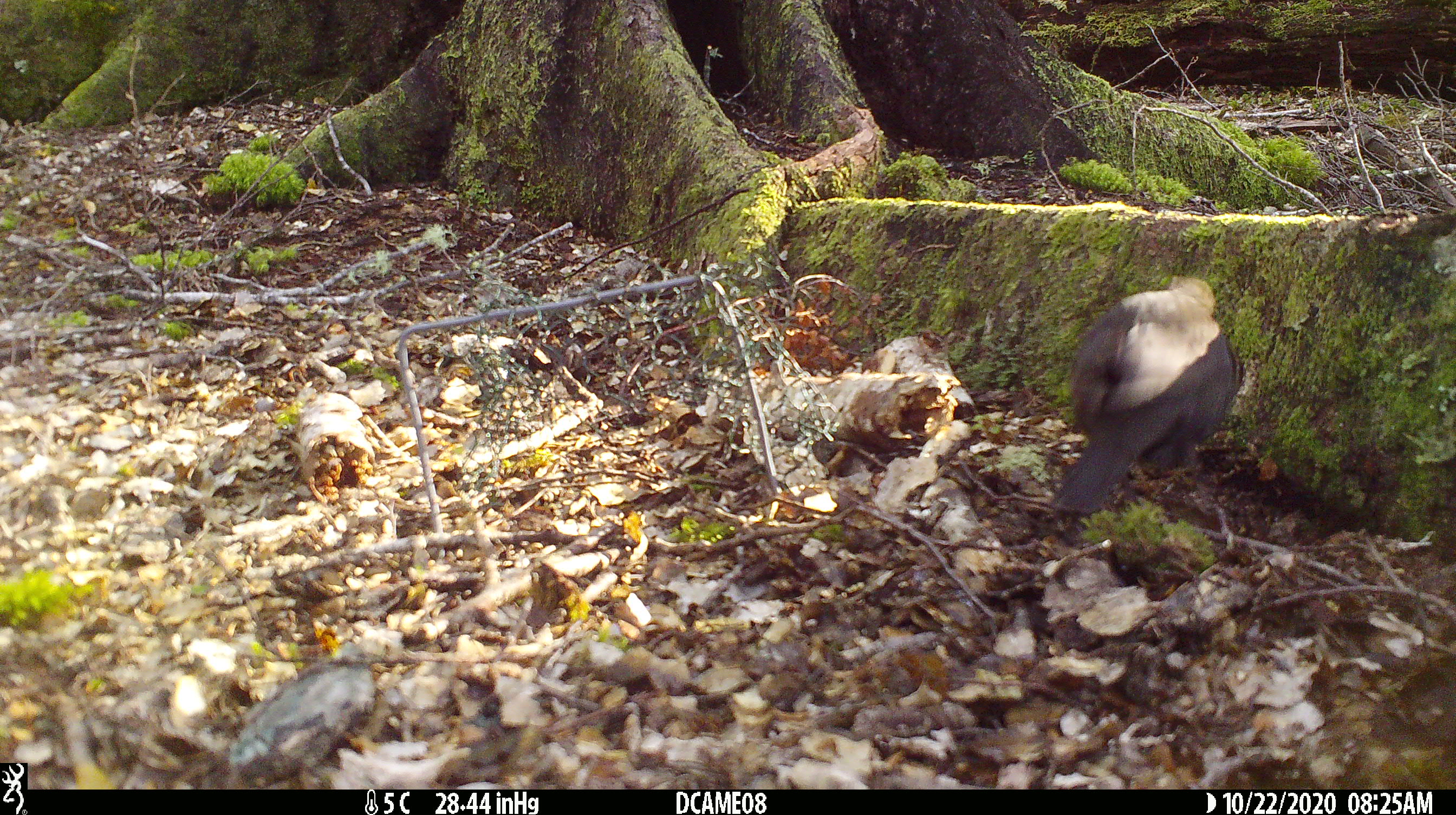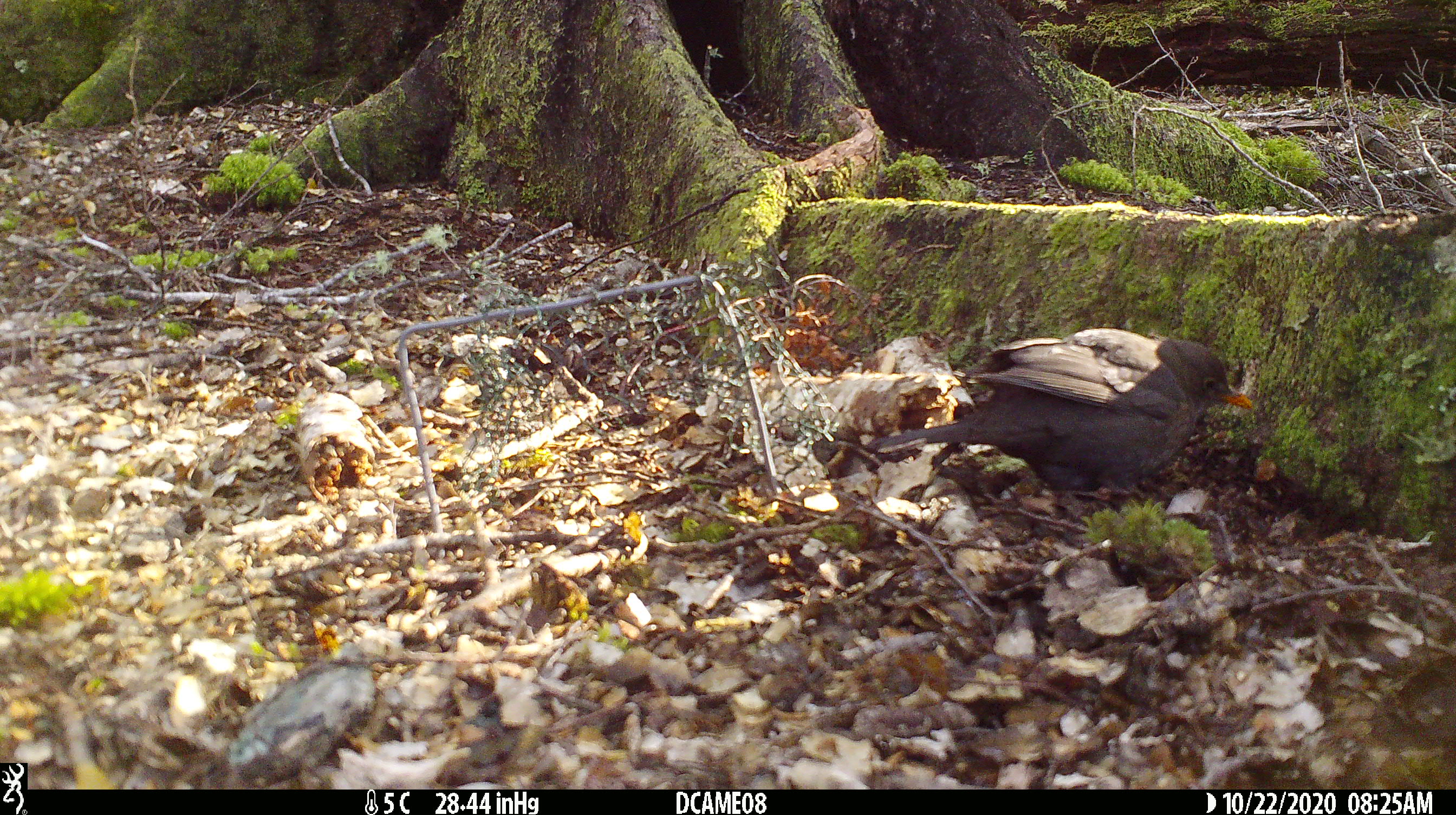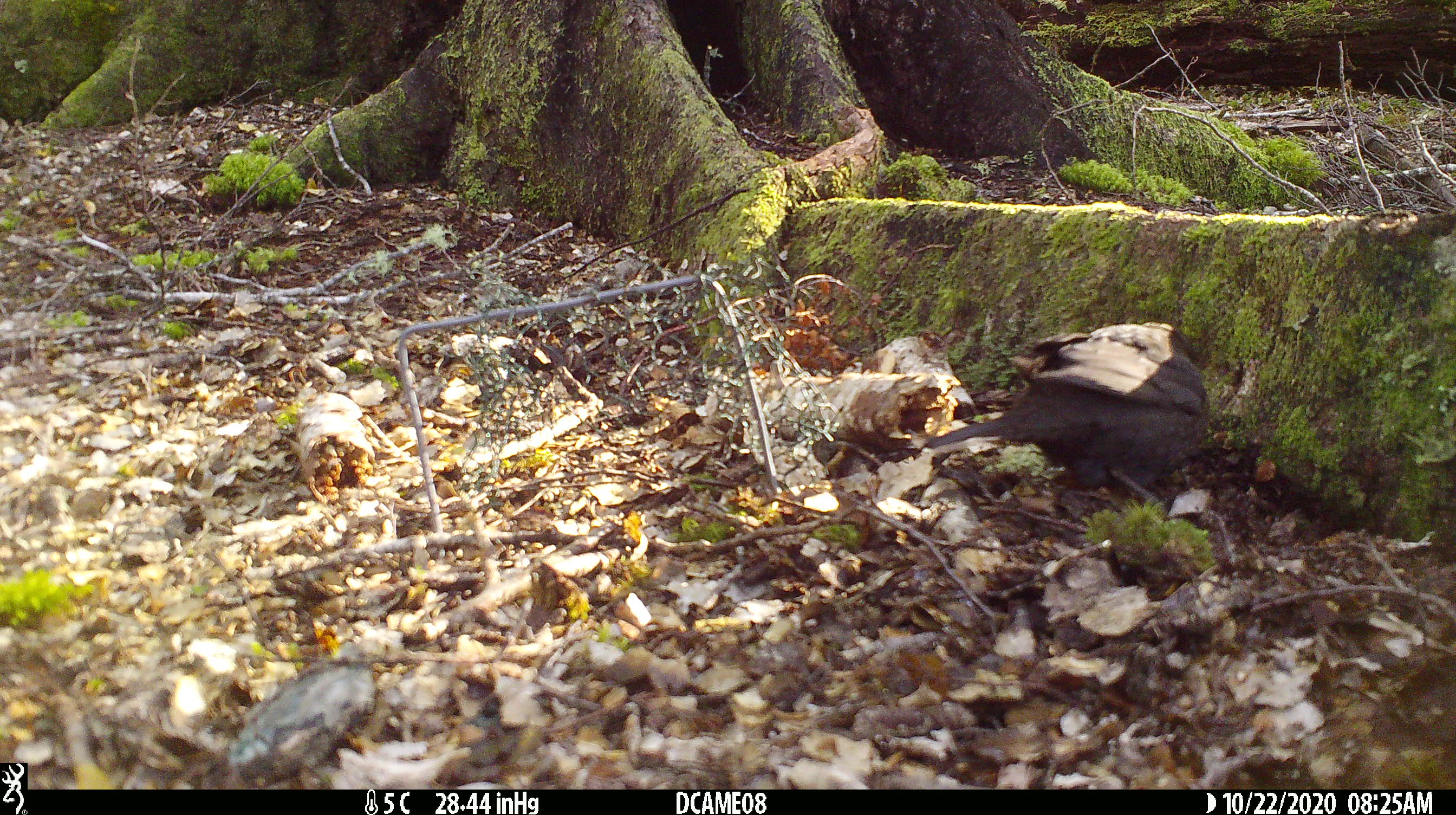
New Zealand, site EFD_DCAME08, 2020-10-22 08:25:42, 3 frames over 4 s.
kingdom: Animalia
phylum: Chordata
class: Aves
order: Passeriformes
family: Turdidae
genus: Turdus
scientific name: Turdus merula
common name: eurasian blackbird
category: blackbird